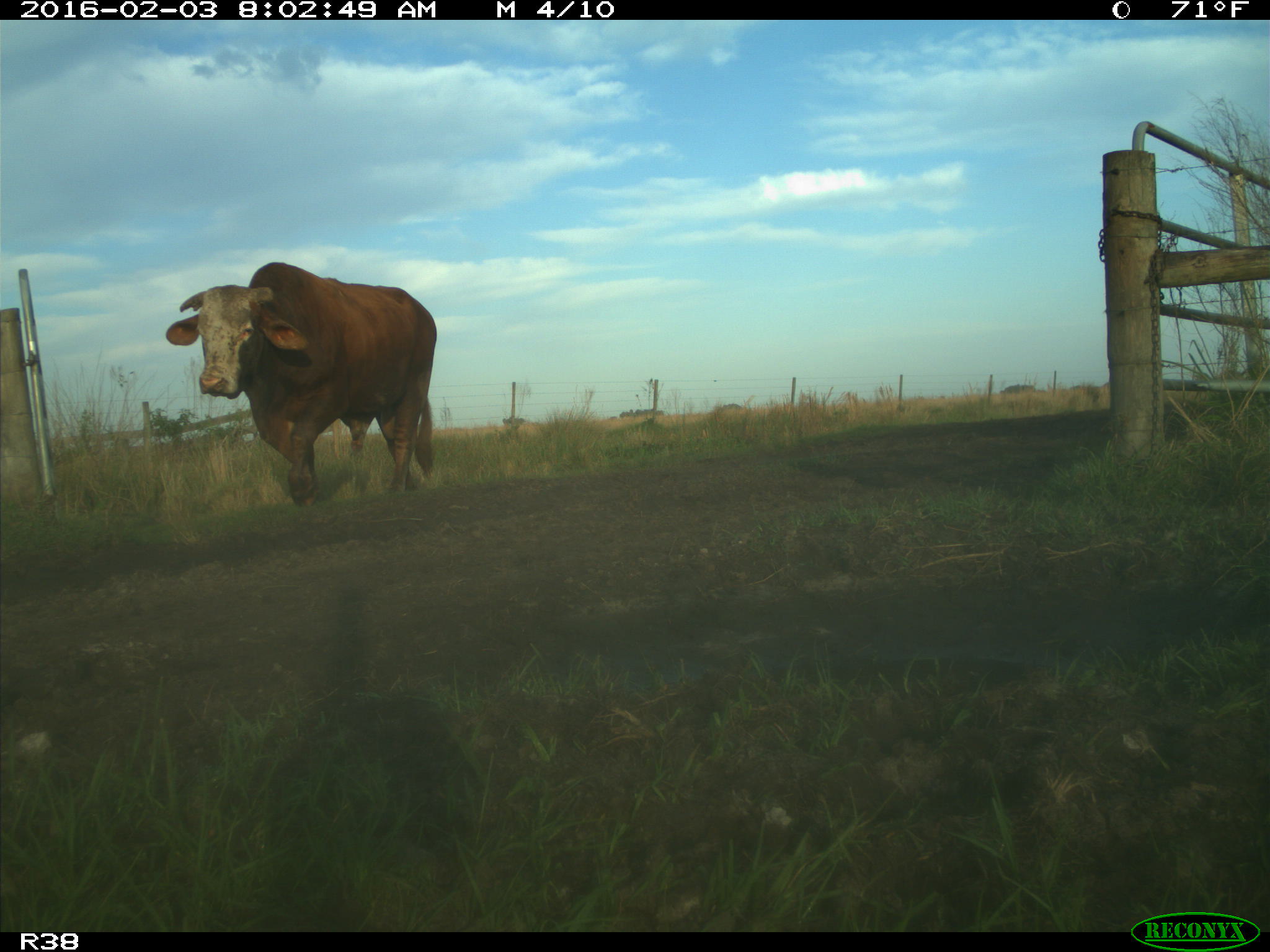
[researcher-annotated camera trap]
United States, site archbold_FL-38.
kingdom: Animalia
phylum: Chordata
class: Mammalia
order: Artiodactyla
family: Bovidae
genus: Bos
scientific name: Bos taurus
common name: domestic cow